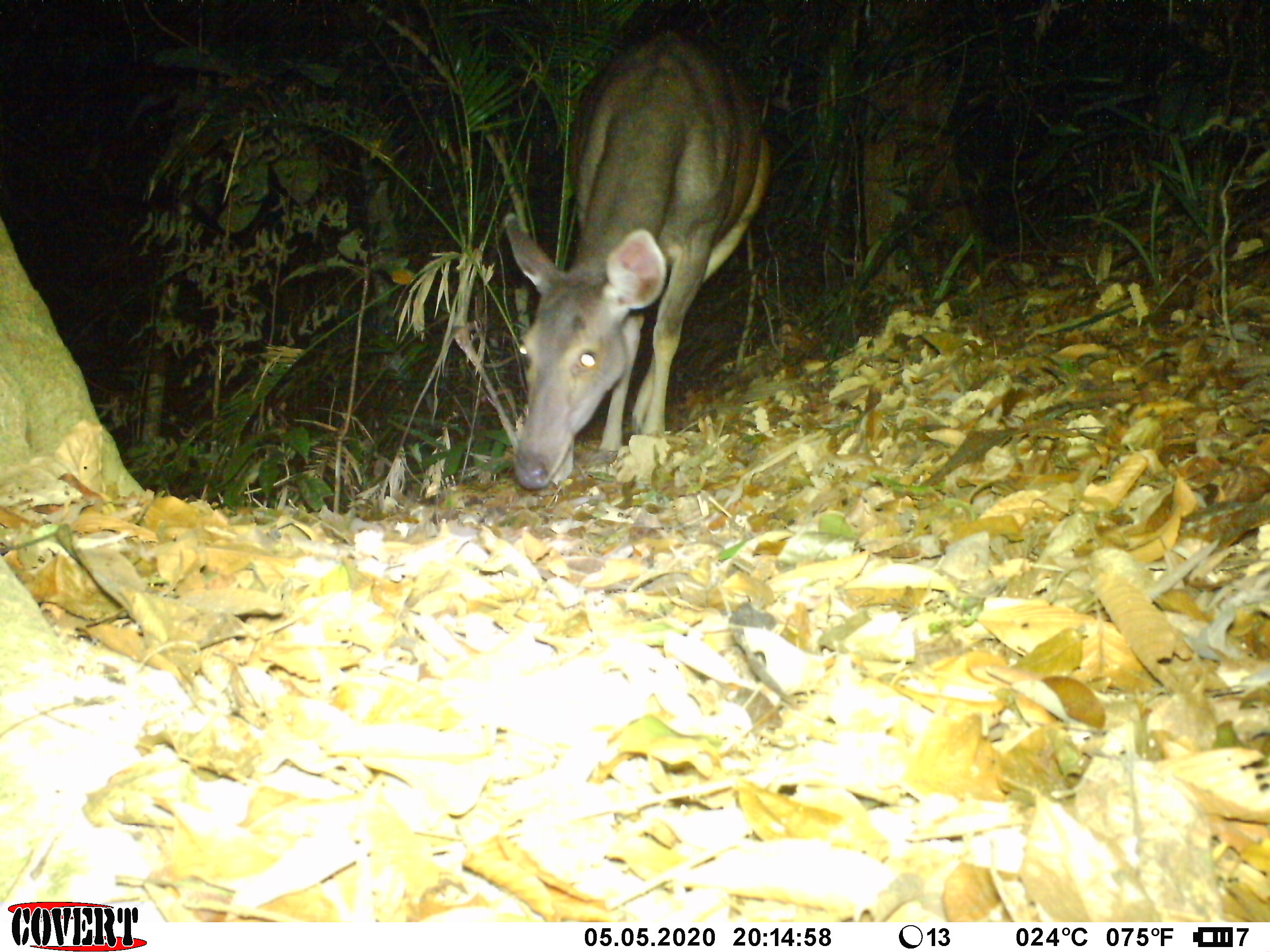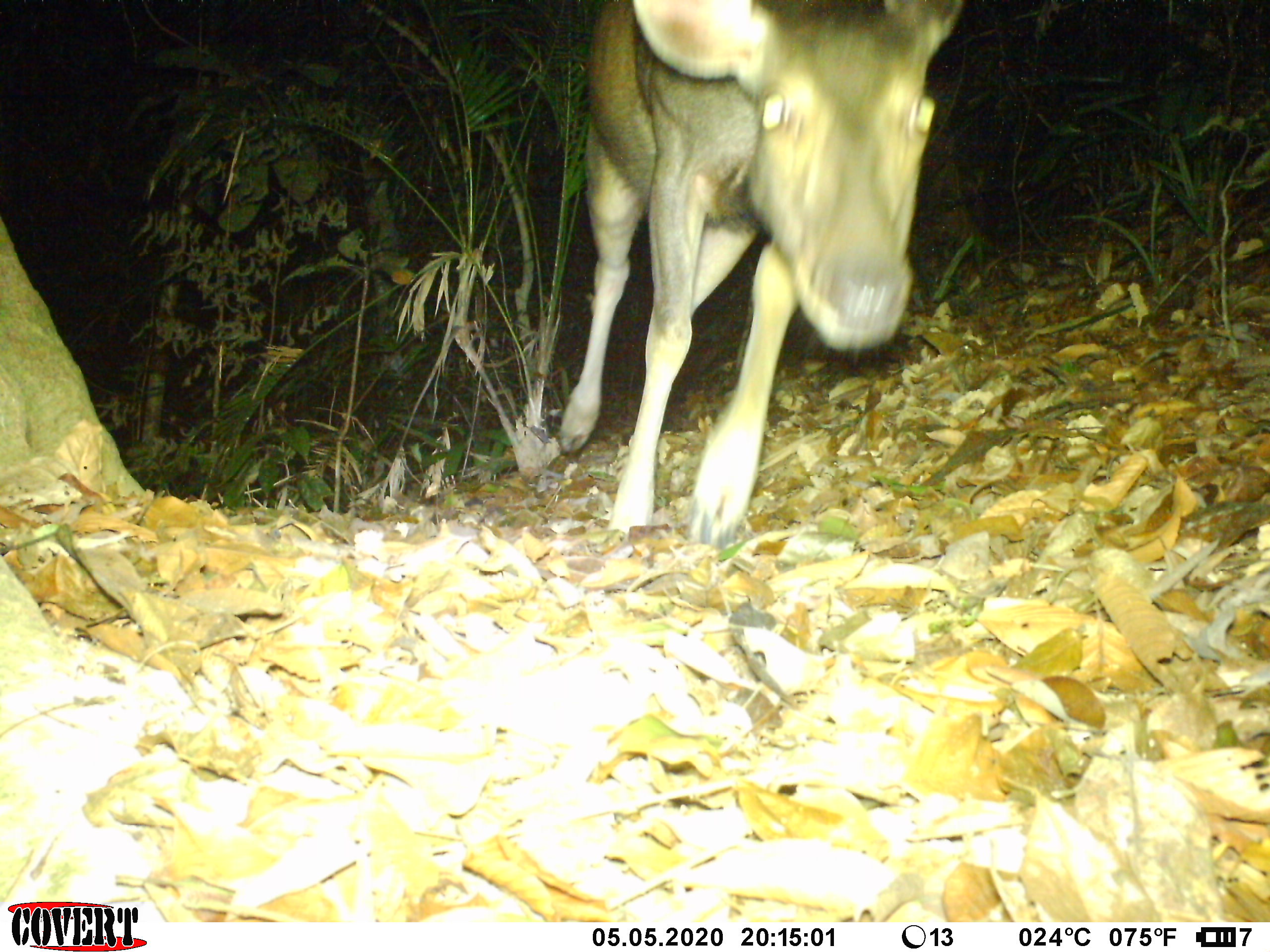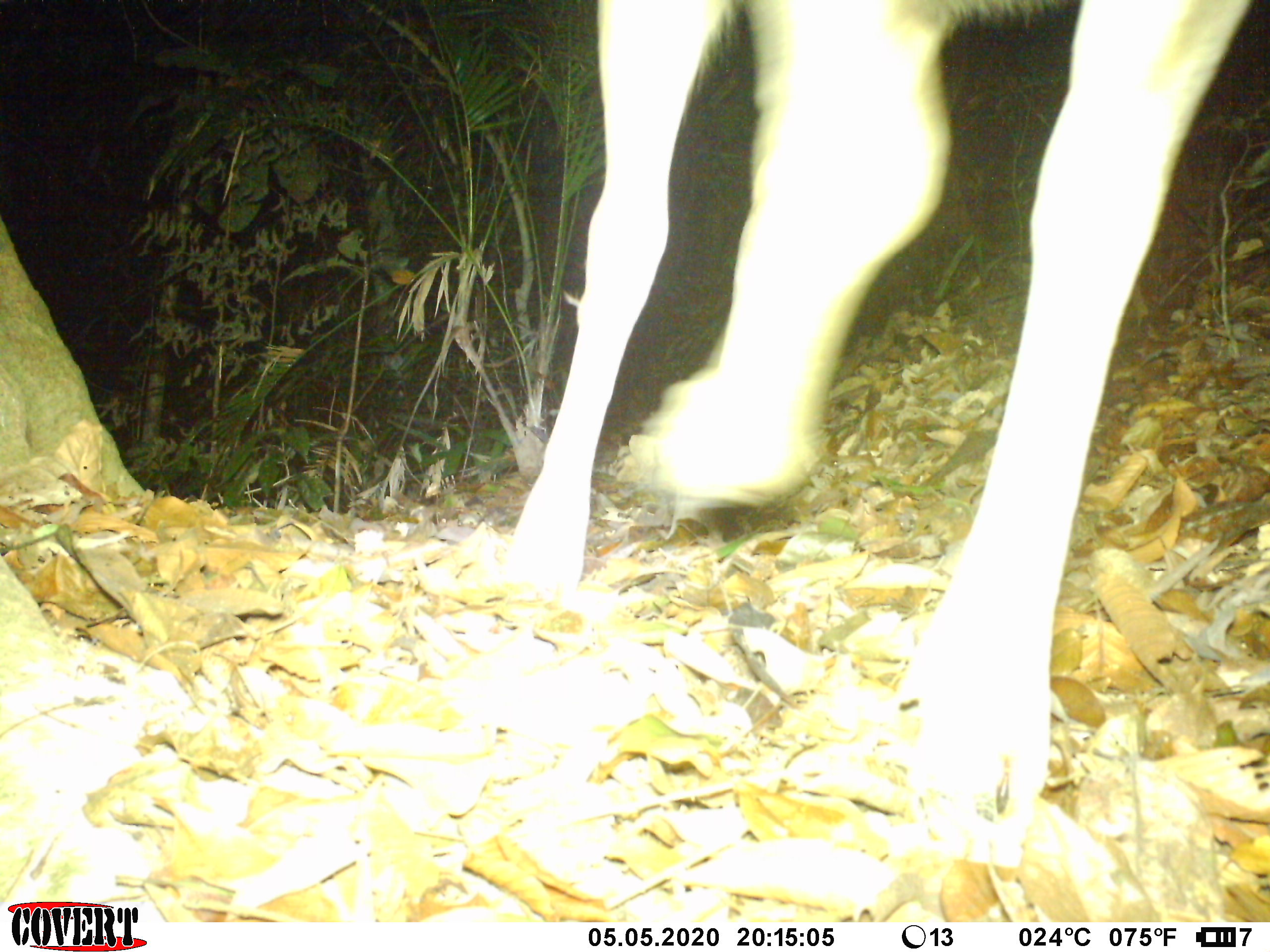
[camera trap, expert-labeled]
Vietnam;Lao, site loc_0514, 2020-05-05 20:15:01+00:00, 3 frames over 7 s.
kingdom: Animalia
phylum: Chordata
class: Mammalia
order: Artiodactyla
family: Cervidae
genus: Rusa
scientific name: Rusa unicolor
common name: sambar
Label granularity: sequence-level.